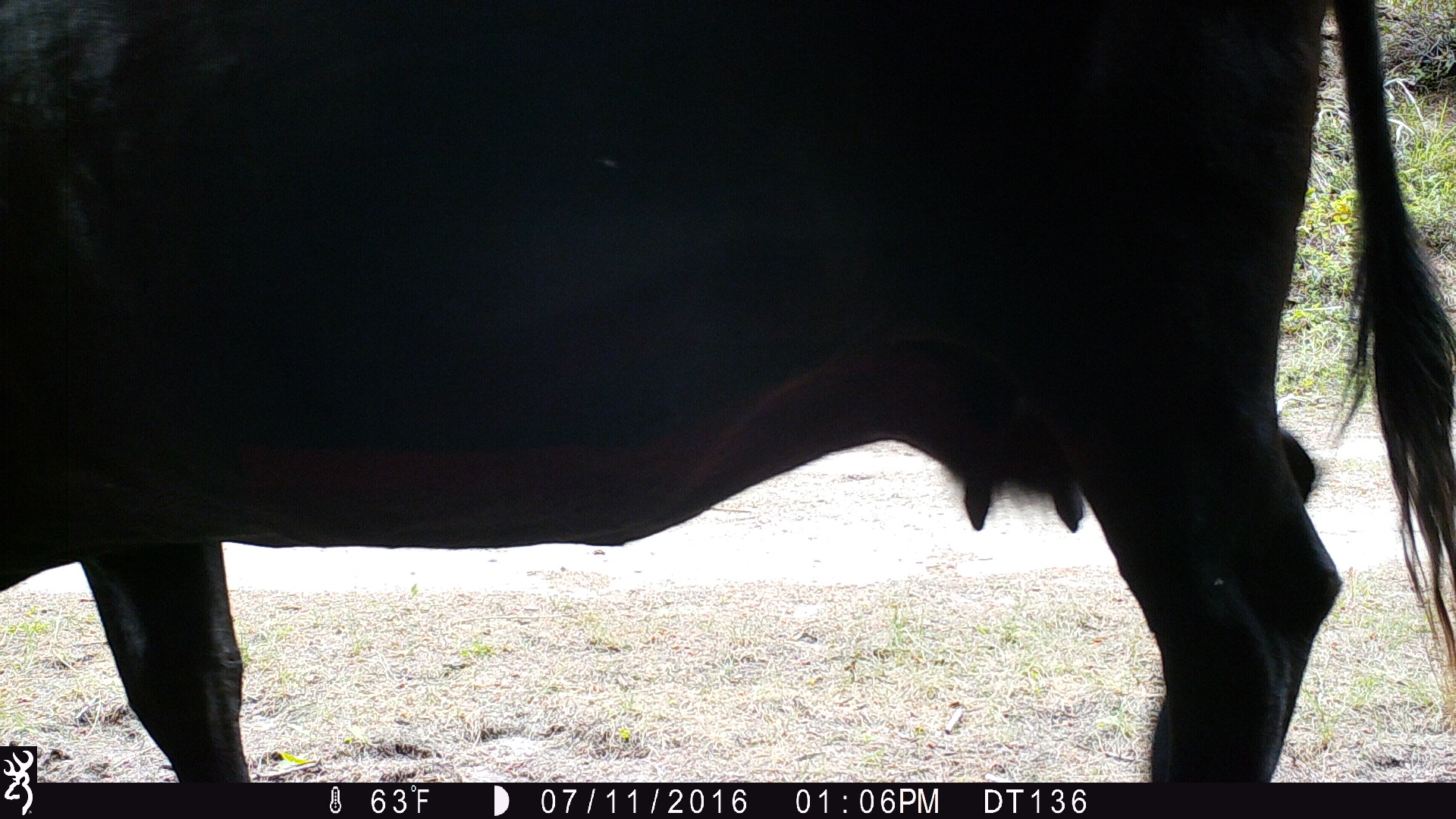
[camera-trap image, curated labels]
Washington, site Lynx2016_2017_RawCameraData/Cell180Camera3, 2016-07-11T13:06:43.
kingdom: Animalia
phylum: Chordata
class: Mammalia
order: Artiodactyla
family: Bovidae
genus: Bos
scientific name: Bos taurus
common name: domestic cattle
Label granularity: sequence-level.